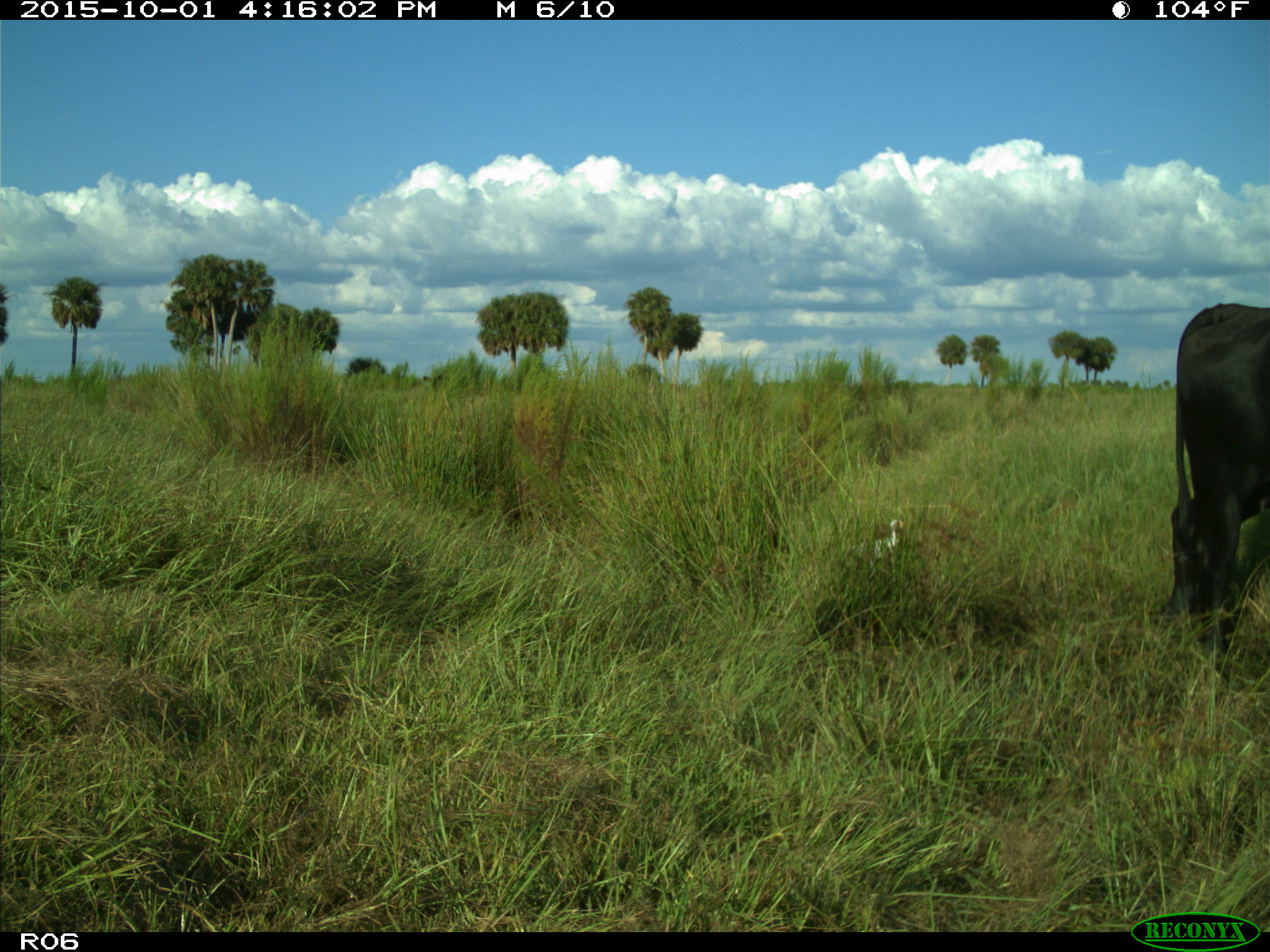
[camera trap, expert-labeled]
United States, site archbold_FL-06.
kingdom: Animalia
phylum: Chordata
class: Mammalia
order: Artiodactyla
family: Bovidae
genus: Bos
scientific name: Bos taurus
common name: domestic cow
Bos taurus (domestic cow).